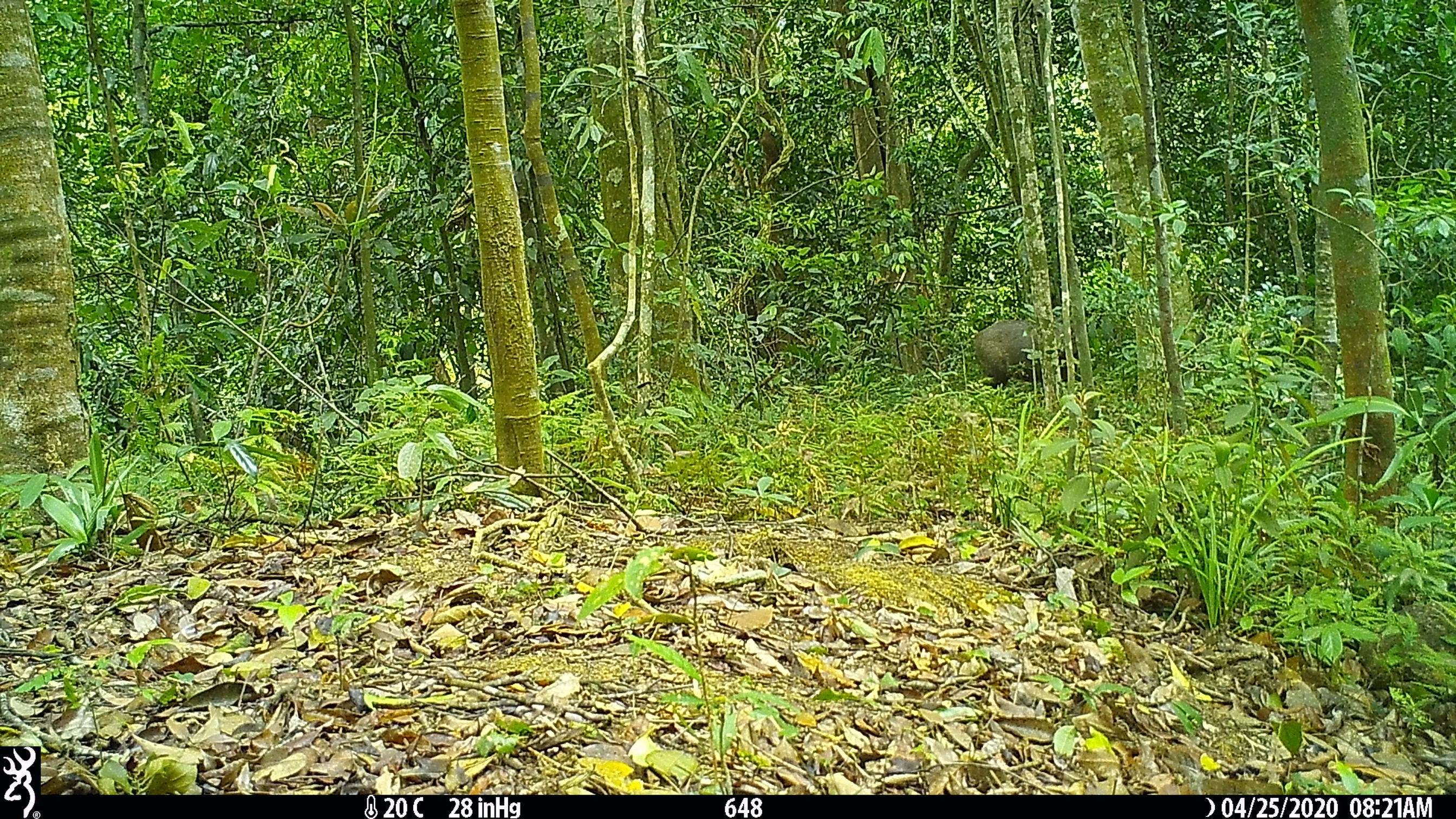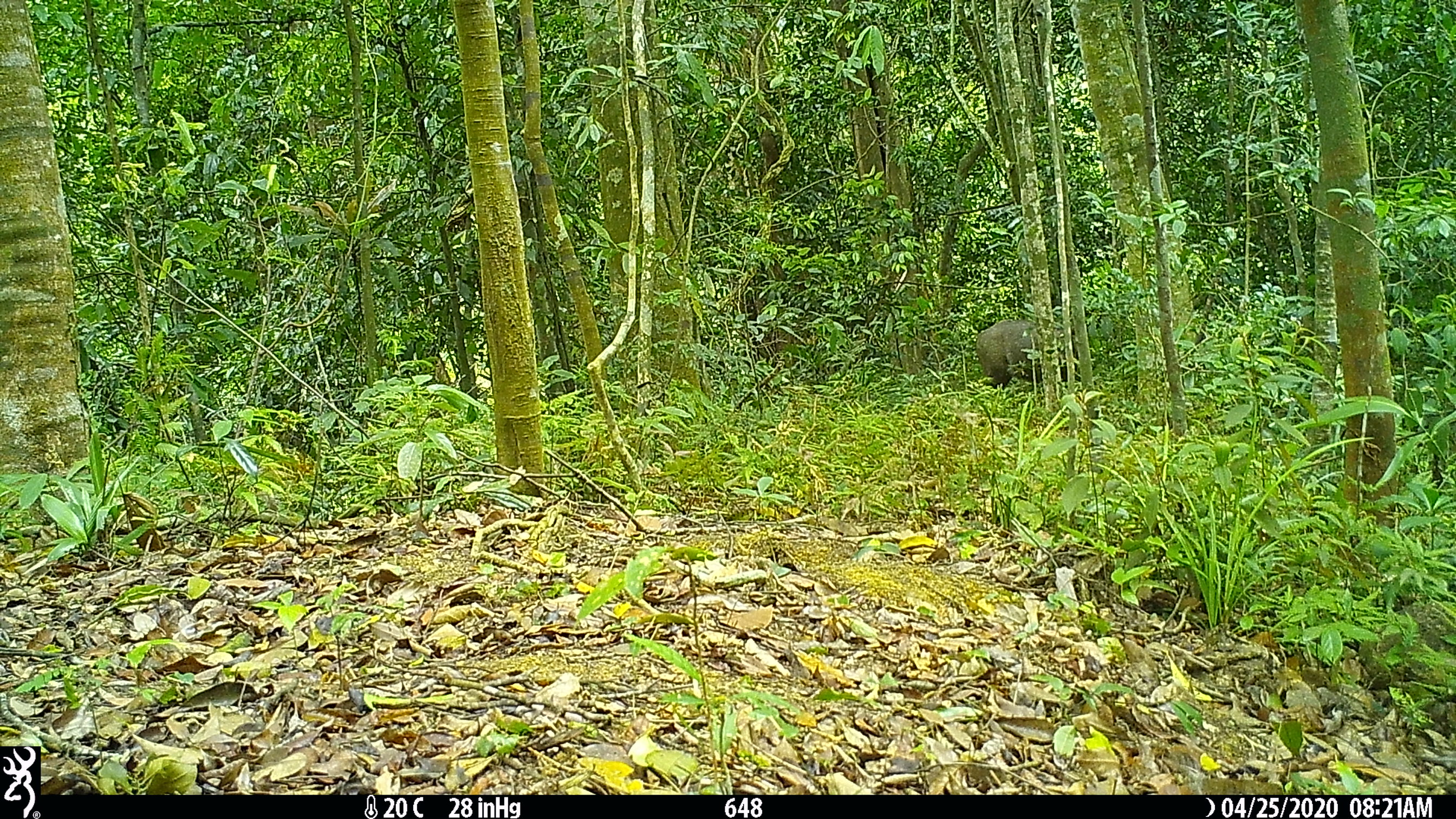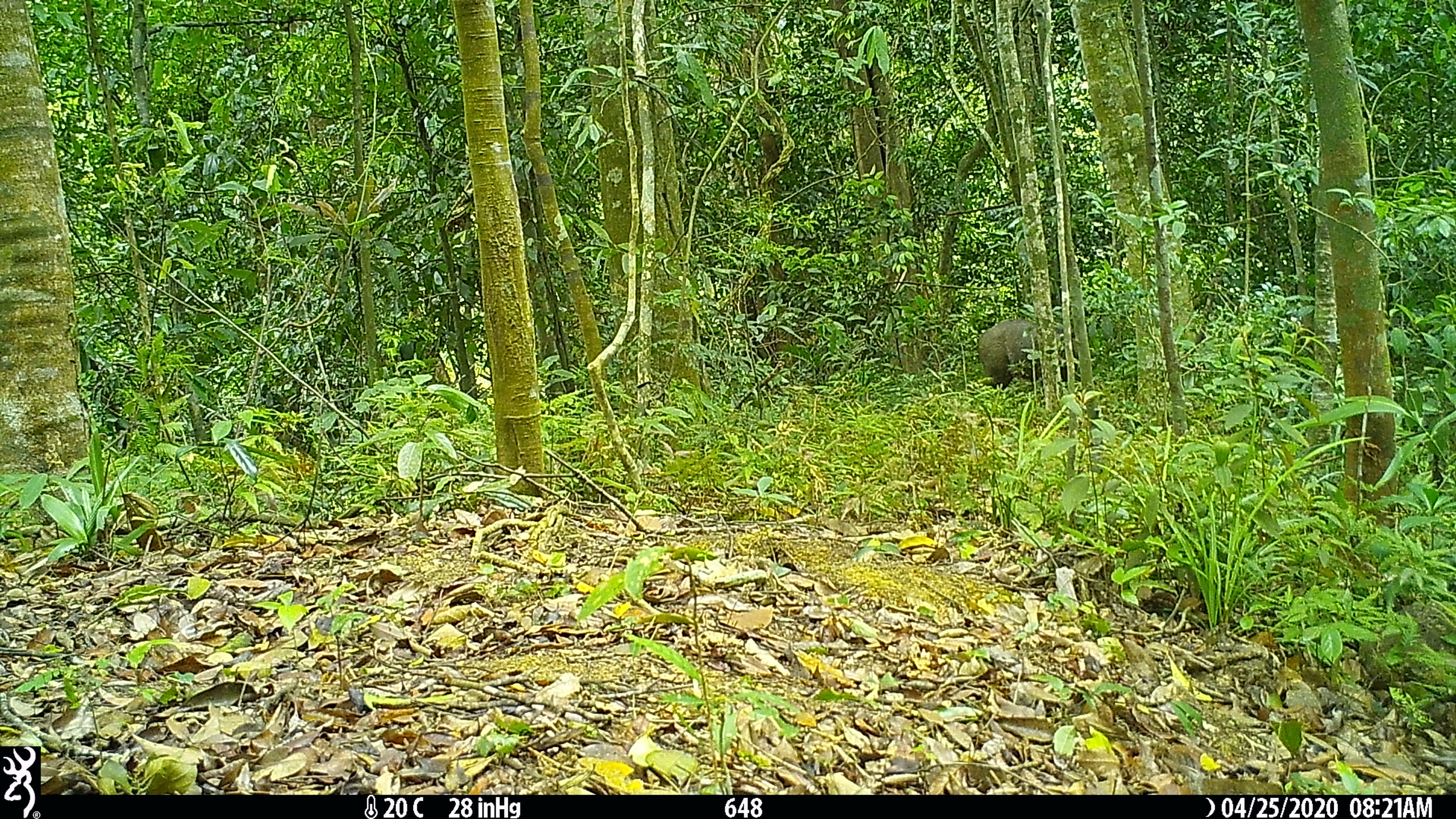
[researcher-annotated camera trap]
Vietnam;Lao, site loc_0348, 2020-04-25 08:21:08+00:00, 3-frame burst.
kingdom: Animalia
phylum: Chordata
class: Mammalia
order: Artiodactyla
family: Suidae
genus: Sus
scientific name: Sus scrofa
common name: eurasian wild pig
Eurasian wild pig (Sus scrofa). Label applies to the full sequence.